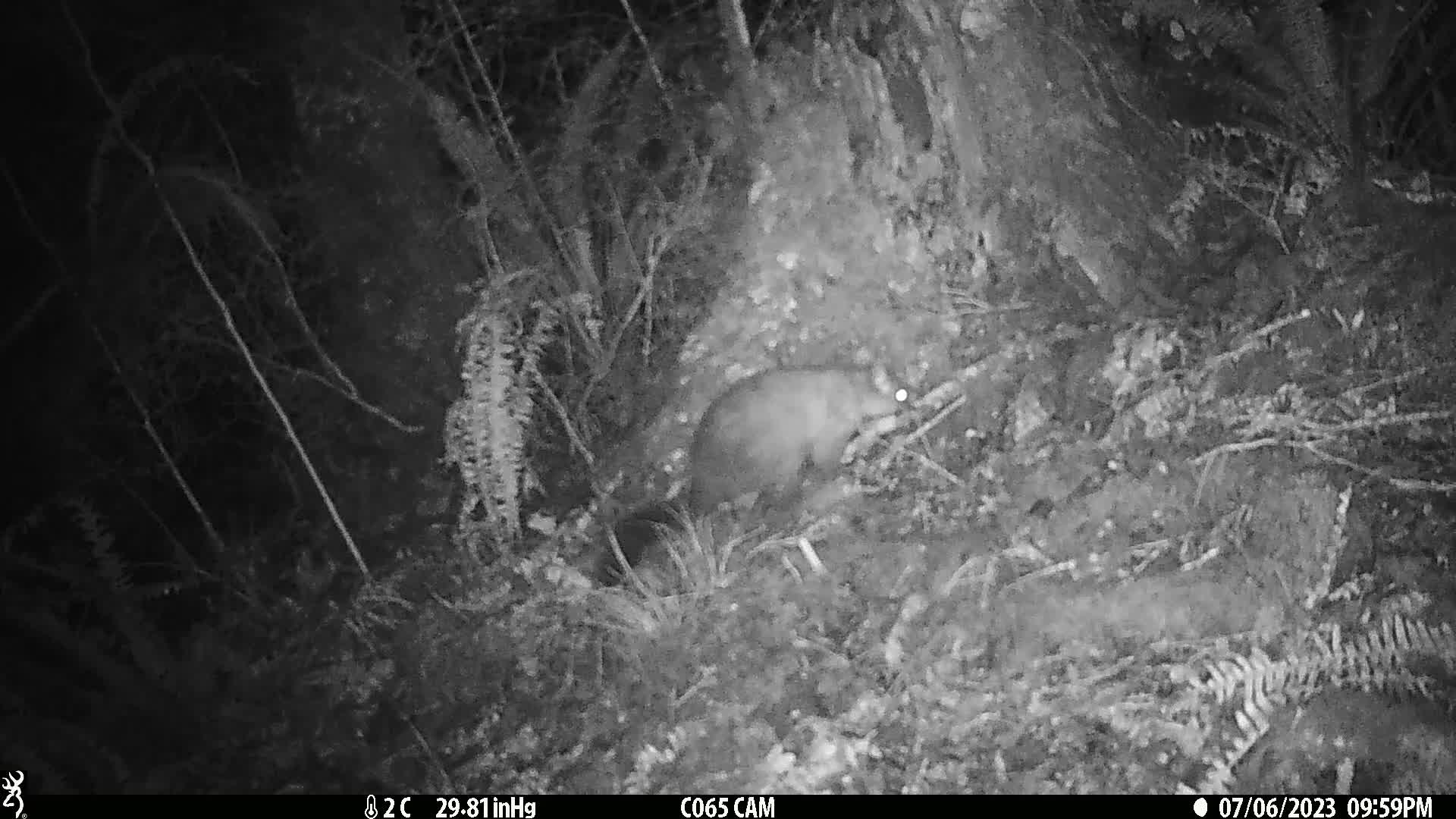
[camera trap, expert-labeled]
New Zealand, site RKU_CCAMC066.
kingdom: Animalia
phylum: Chordata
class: Mammalia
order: Diprotodontia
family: Phalangeridae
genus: Trichosurus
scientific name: Trichosurus vulpecula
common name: common brushtail possum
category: possum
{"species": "possum (common brushtail possum) (Trichosurus vulpecula)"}